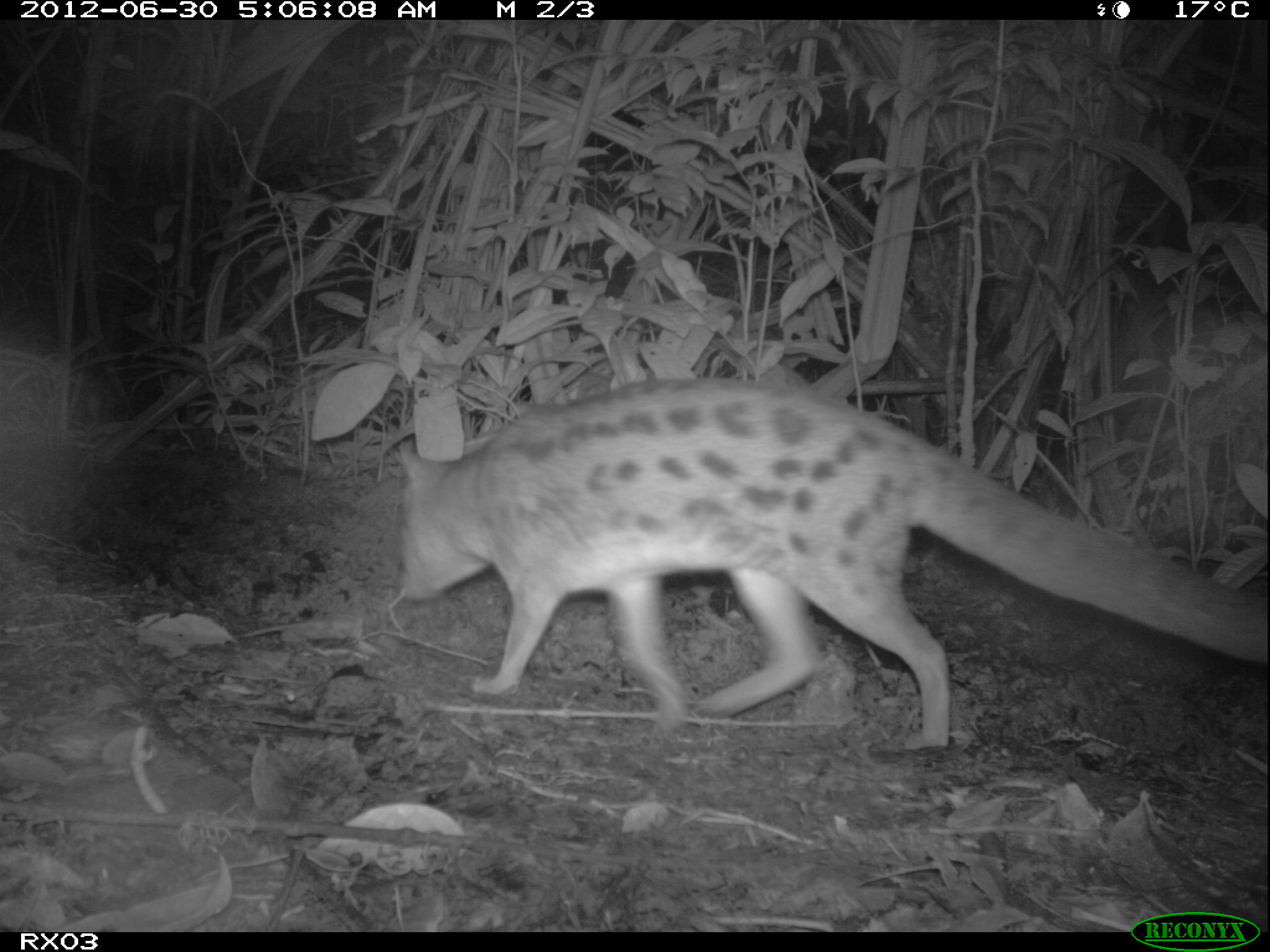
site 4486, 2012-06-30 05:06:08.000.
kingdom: Animalia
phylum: Chordata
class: Mammalia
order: Carnivora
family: Eupleridae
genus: Fossa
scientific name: Fossa fossana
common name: fanaloka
Fossa fossana (fanaloka), count 1.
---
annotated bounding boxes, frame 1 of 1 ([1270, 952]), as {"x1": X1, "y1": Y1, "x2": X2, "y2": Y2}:
fossa fossana: {"x1": 398, "y1": 372, "x2": 1268, "y2": 749}